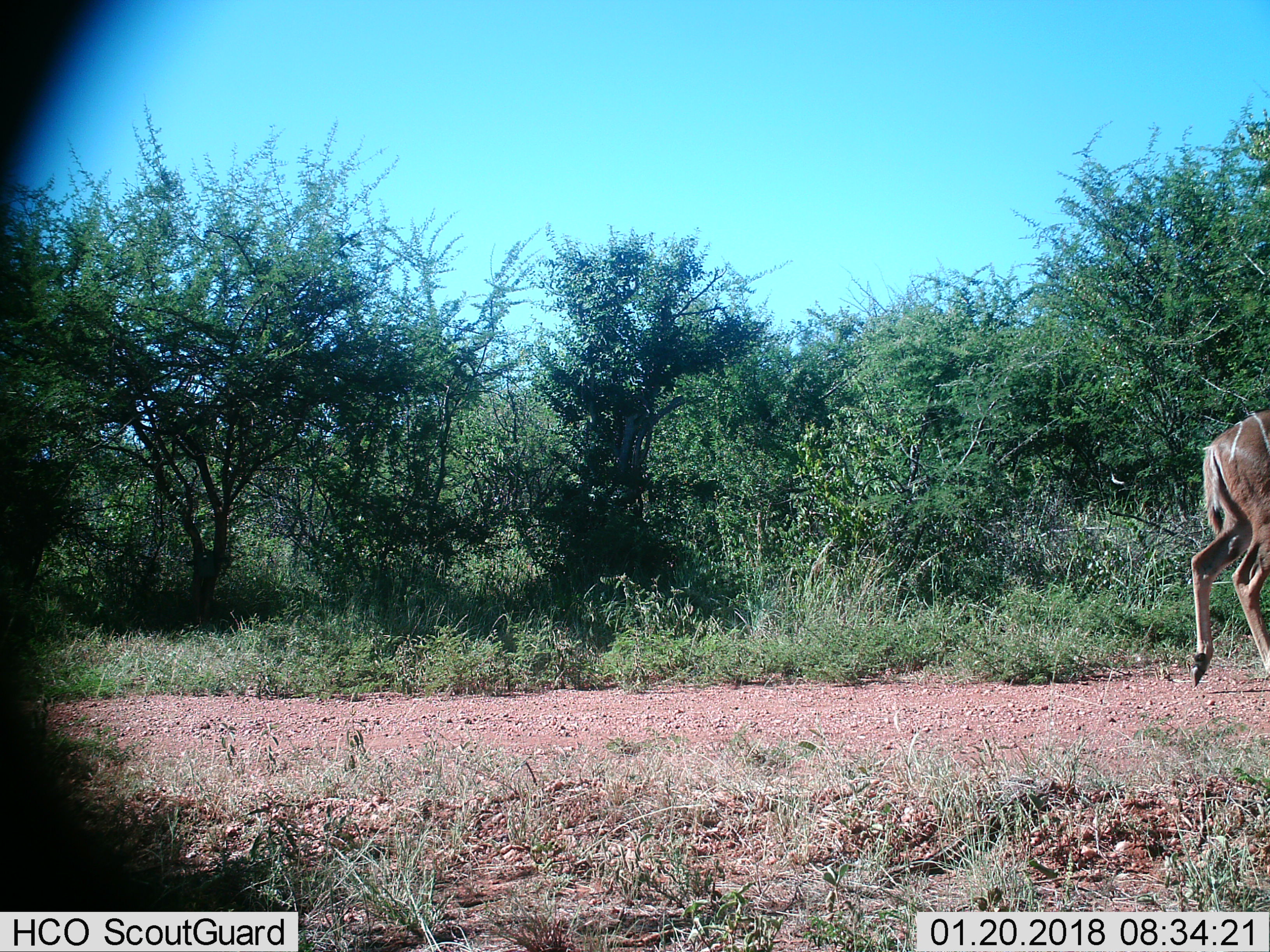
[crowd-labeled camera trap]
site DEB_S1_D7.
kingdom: Animalia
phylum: Chordata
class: Mammalia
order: Artiodactyla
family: Bovidae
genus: Tragelaphus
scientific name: Tragelaphus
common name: kudu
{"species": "kudu (Tragelaphus)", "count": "1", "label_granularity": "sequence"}